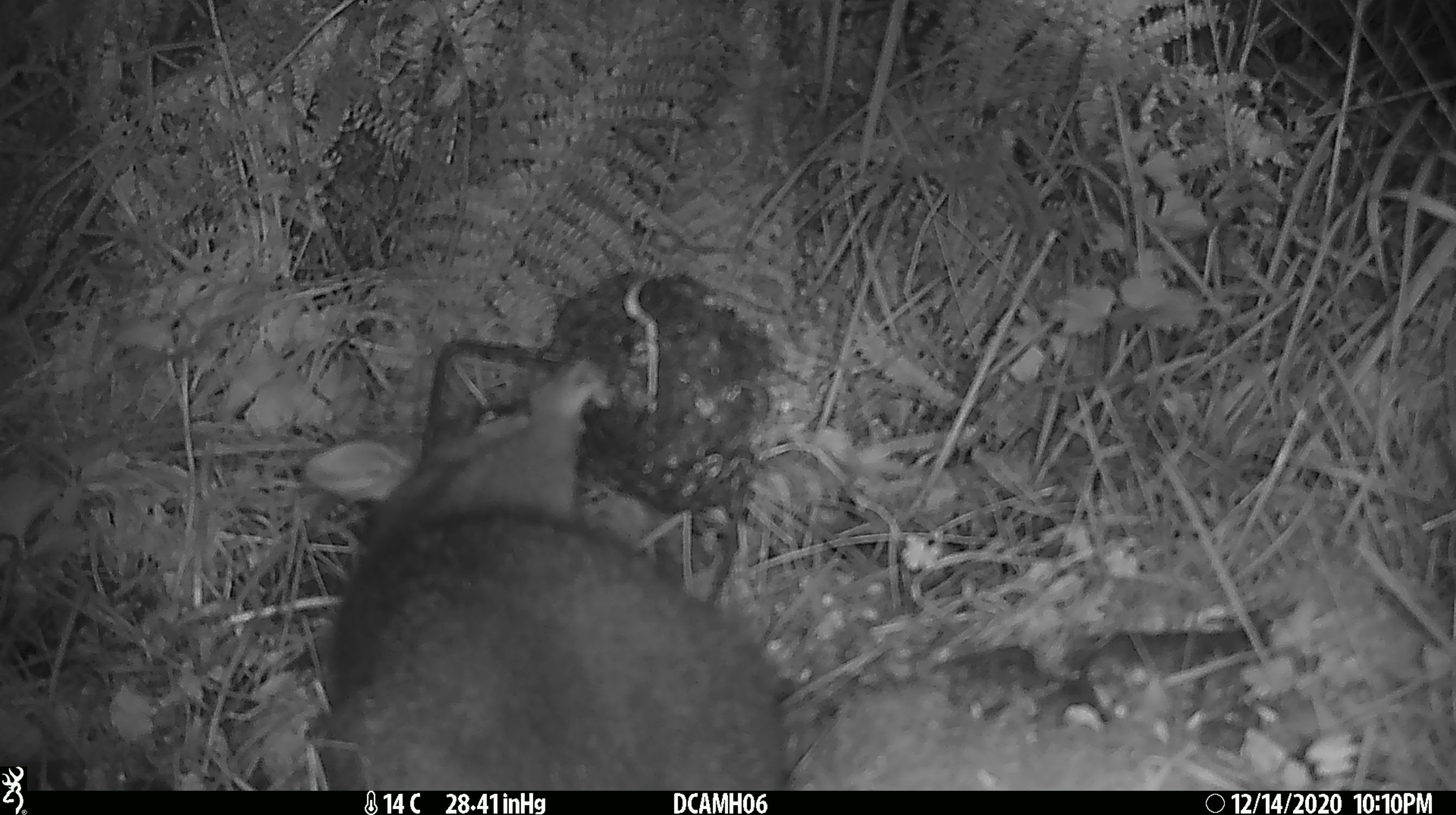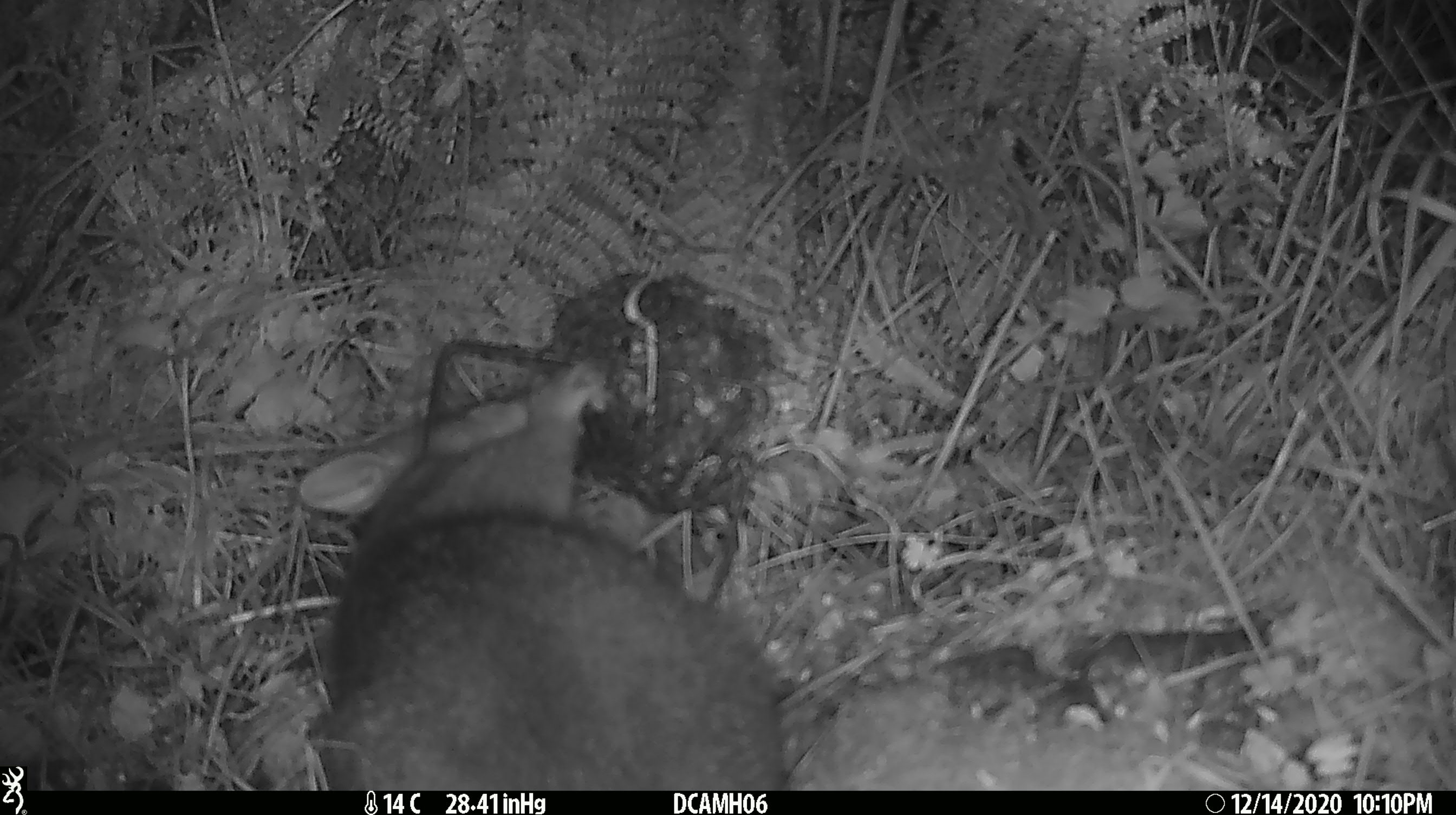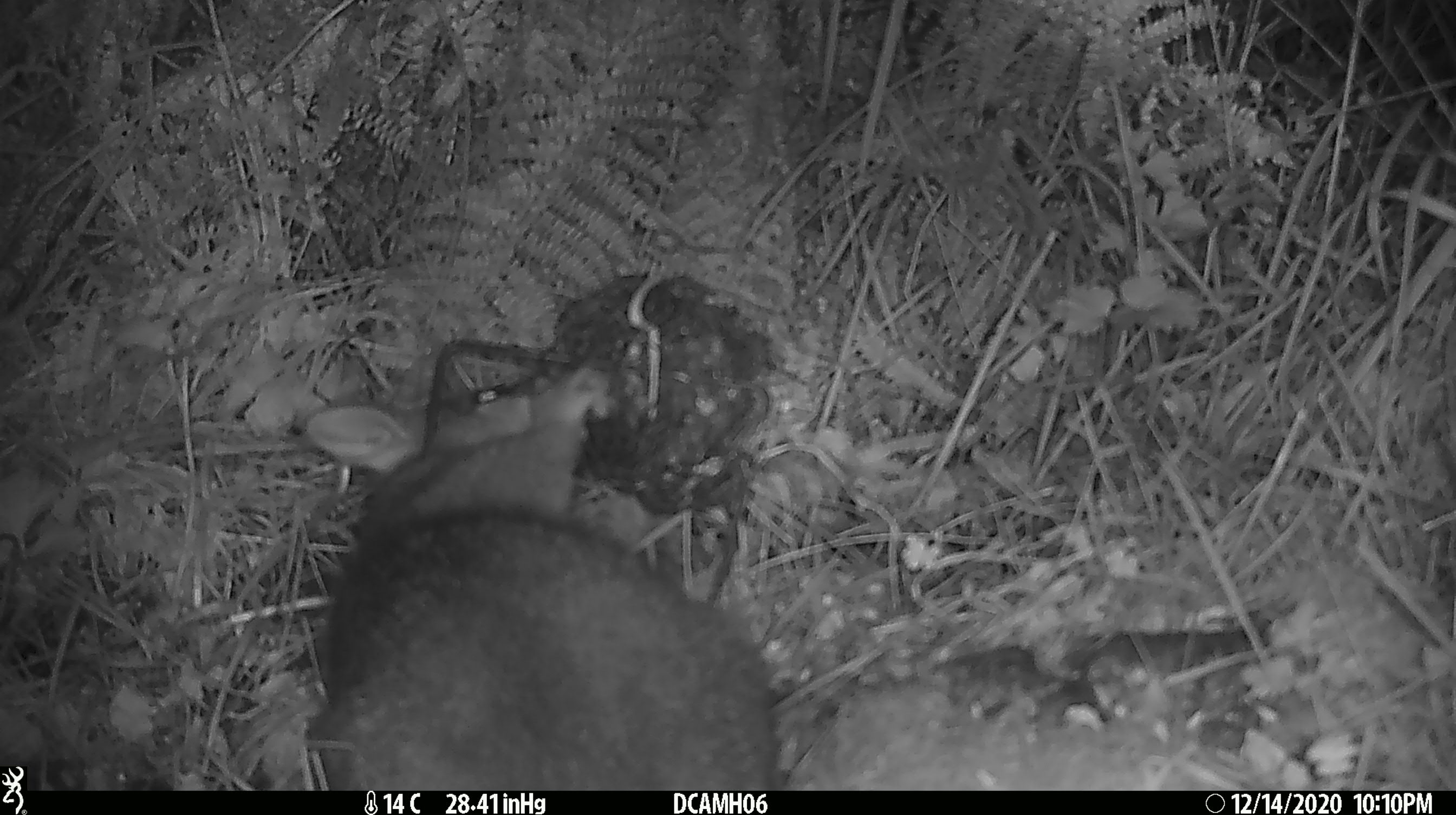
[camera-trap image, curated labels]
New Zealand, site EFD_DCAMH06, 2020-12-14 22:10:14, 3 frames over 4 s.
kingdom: Animalia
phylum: Chordata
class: Mammalia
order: Diprotodontia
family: Phalangeridae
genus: Trichosurus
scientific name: Trichosurus vulpecula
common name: common brushtail possum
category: possum